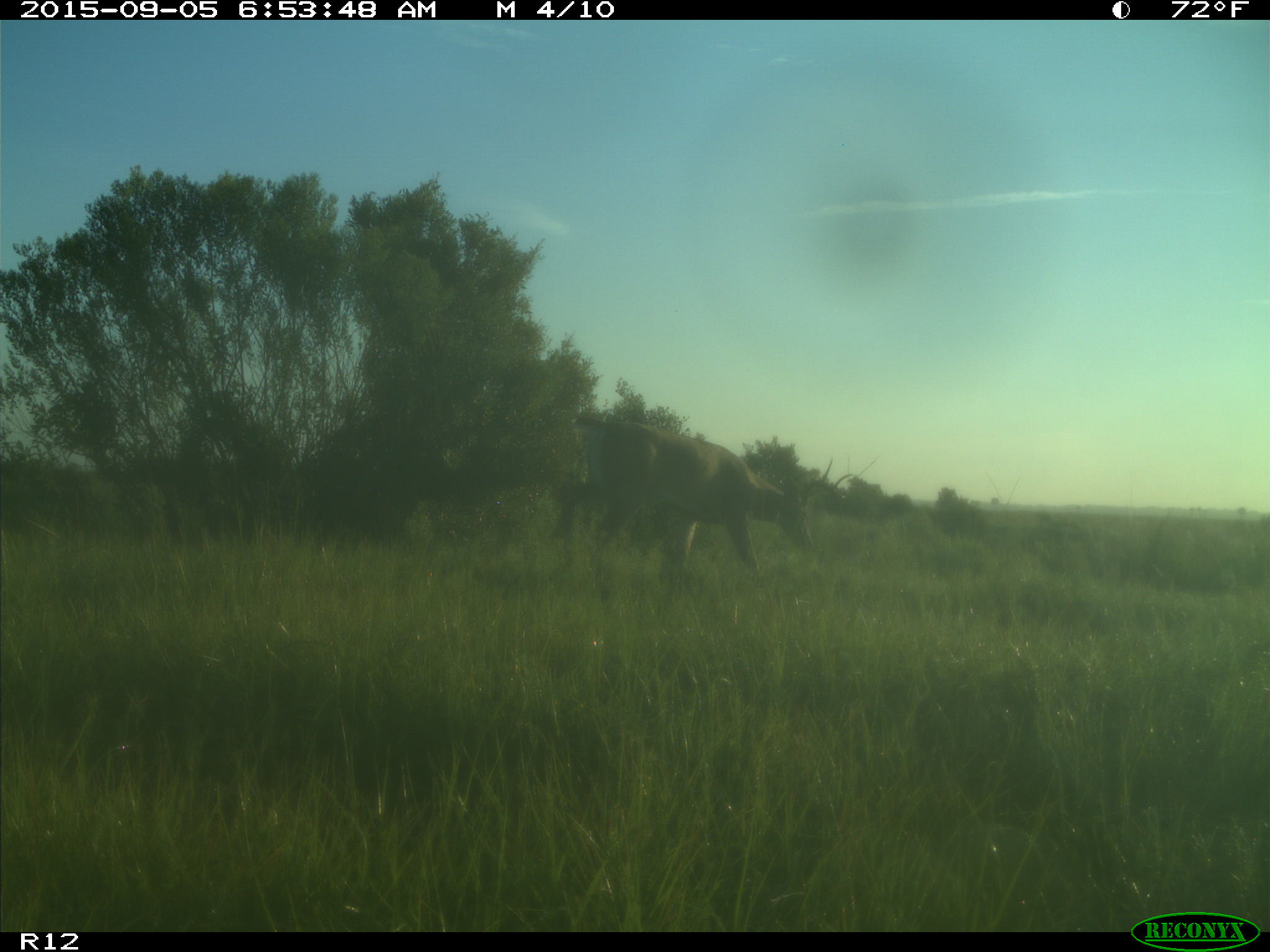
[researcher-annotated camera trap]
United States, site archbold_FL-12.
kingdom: Animalia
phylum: Chordata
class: Mammalia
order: Artiodactyla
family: Cervidae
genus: Odocoileus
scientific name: Odocoileus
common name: deer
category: unidentified deer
Unidentified deer (deer) (Odocoileus).